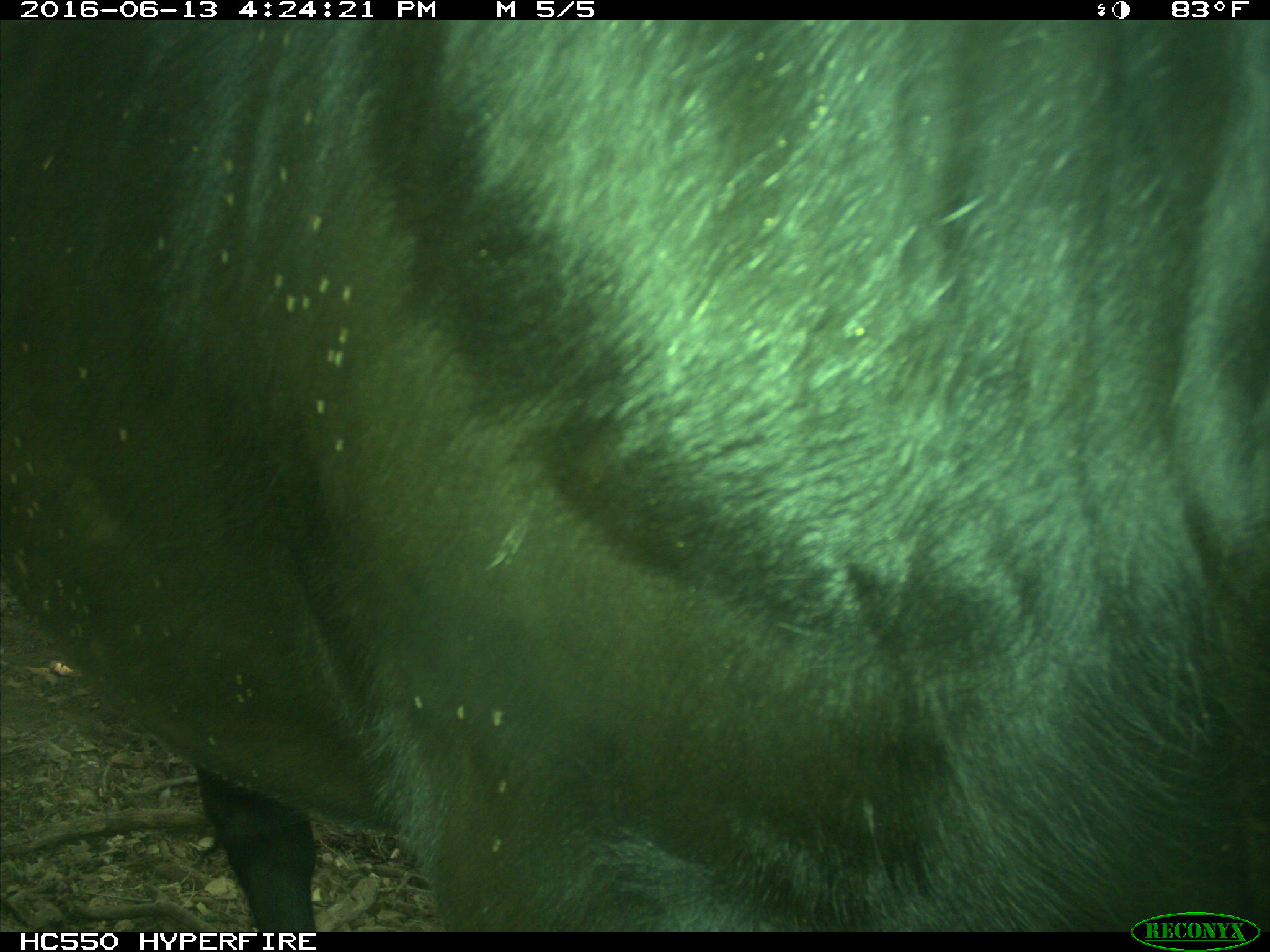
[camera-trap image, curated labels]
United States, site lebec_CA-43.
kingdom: Animalia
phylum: Chordata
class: Mammalia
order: Artiodactyla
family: Bovidae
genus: Bos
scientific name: Bos taurus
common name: domestic cow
Bos taurus (domestic cow).